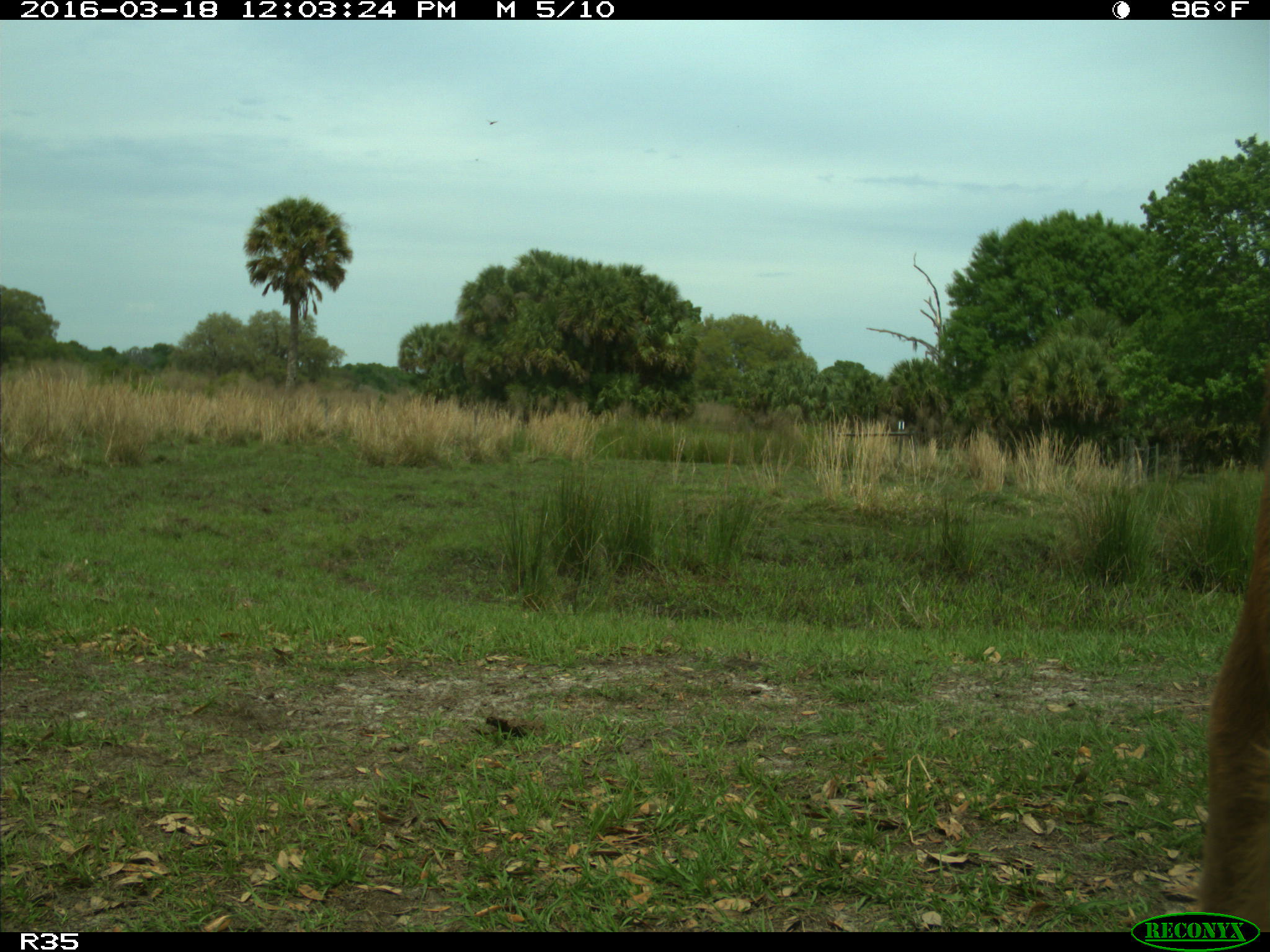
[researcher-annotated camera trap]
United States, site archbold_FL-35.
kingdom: Animalia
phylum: Chordata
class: Mammalia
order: Artiodactyla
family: Bovidae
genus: Bos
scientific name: Bos taurus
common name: domestic cow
Bos taurus (domestic cow).